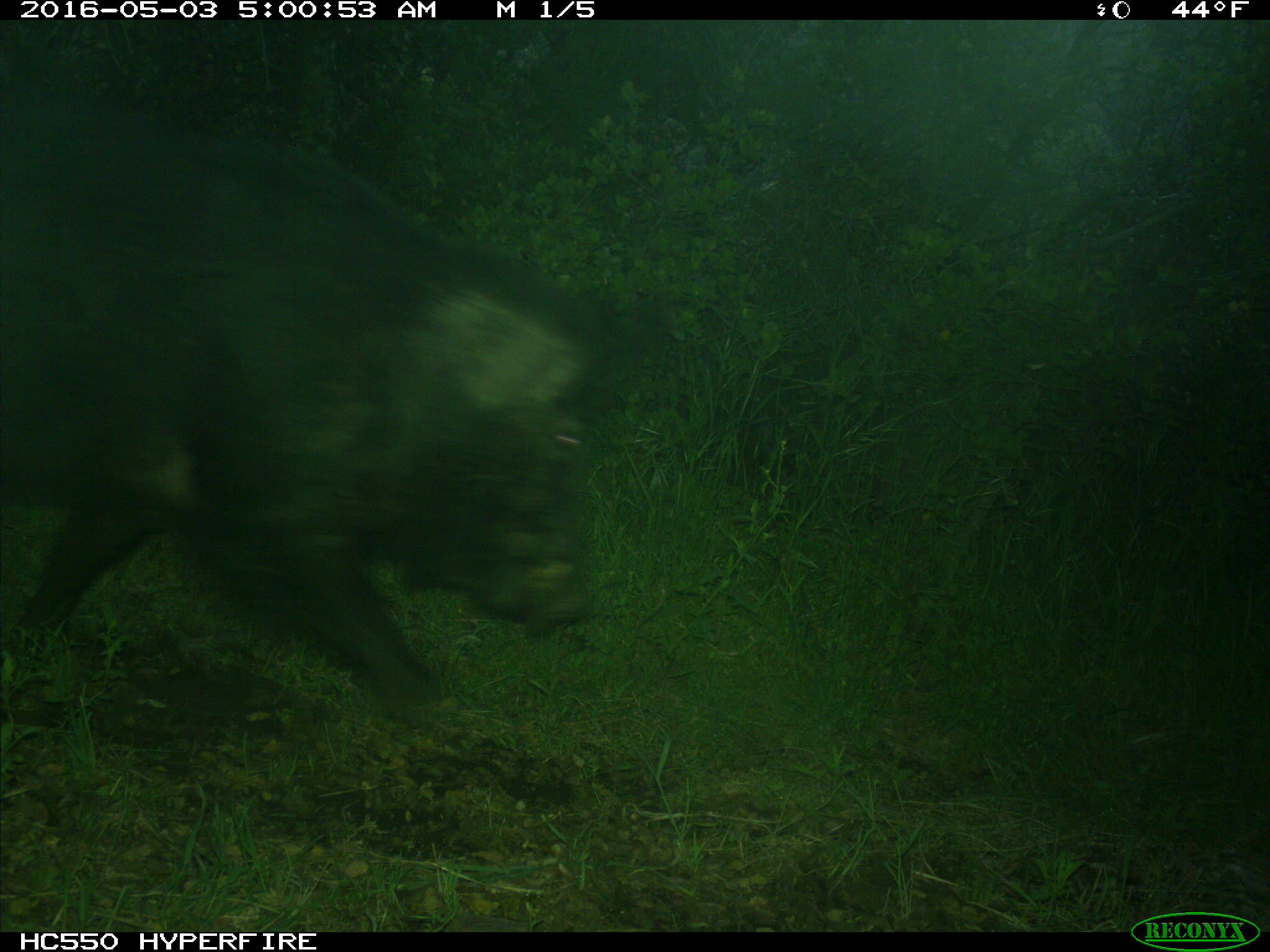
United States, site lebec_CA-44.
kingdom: Animalia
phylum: Chordata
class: Mammalia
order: Artiodactyla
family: Suidae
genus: Sus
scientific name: Sus scrofa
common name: wild boar